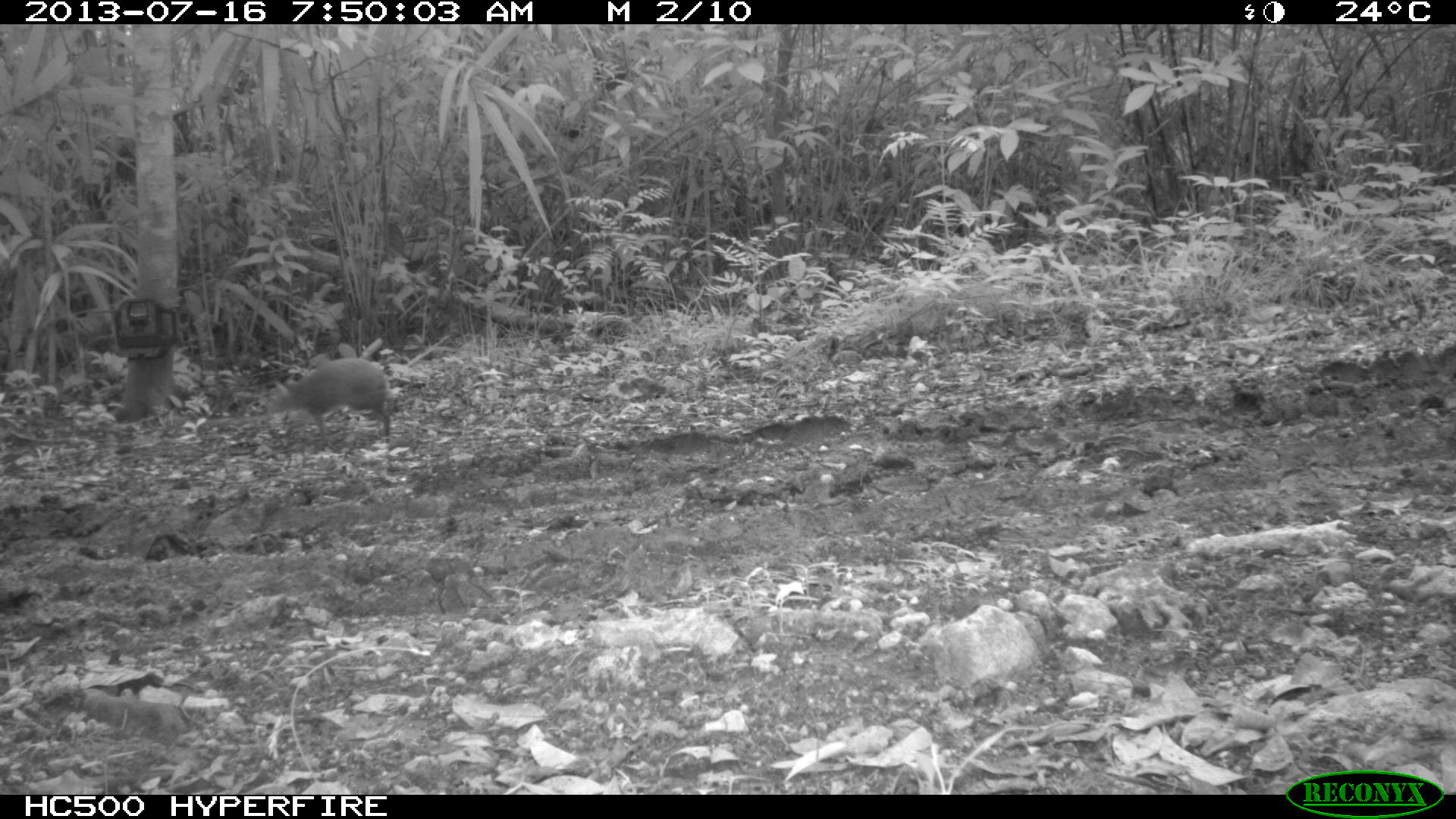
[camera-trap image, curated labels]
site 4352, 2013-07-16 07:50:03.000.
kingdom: Animalia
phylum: Chordata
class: Mammalia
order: Rodentia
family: Dasyproctidae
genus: Dasyprocta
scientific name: Dasyprocta punctata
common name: central american agouti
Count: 1.